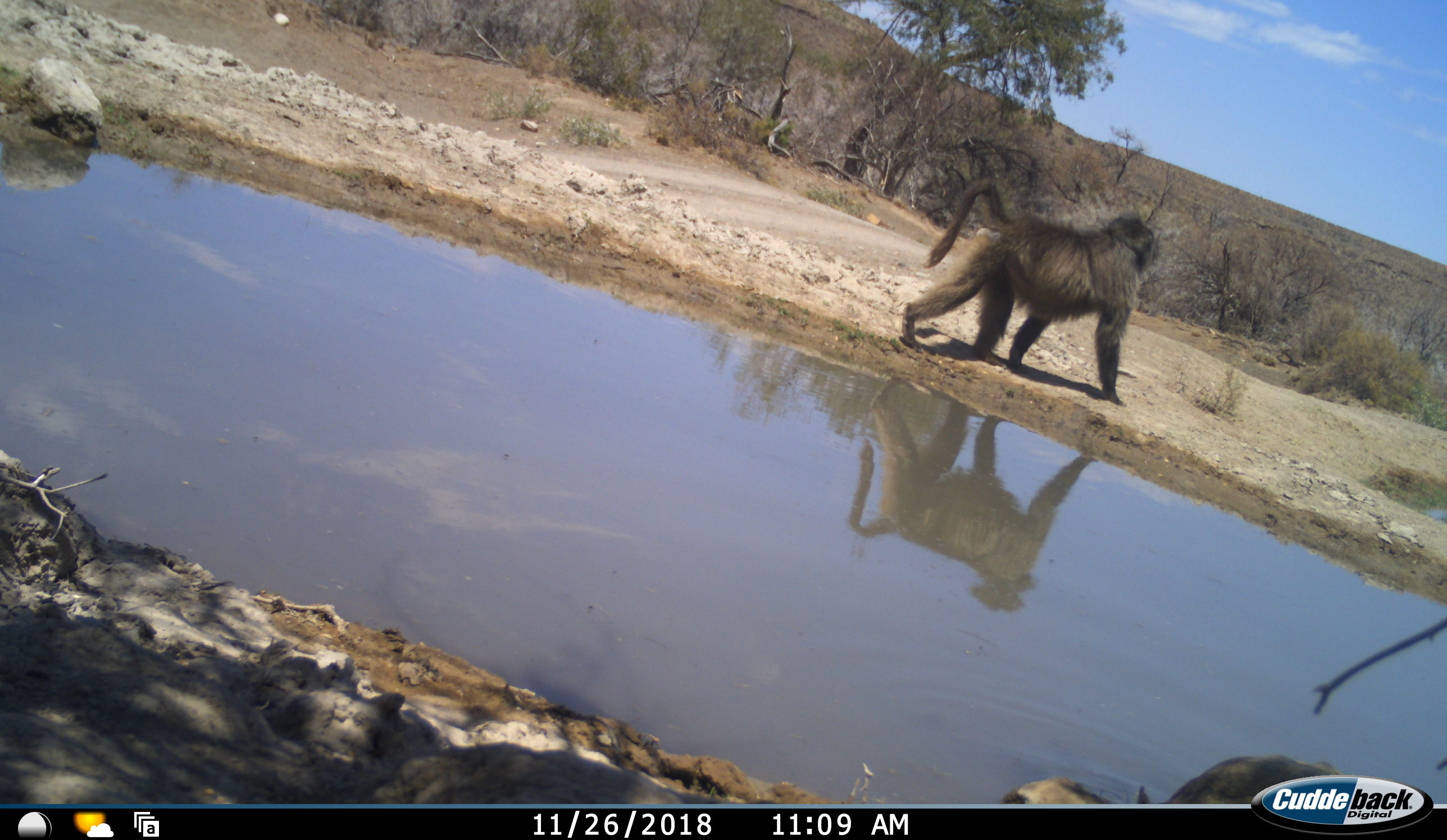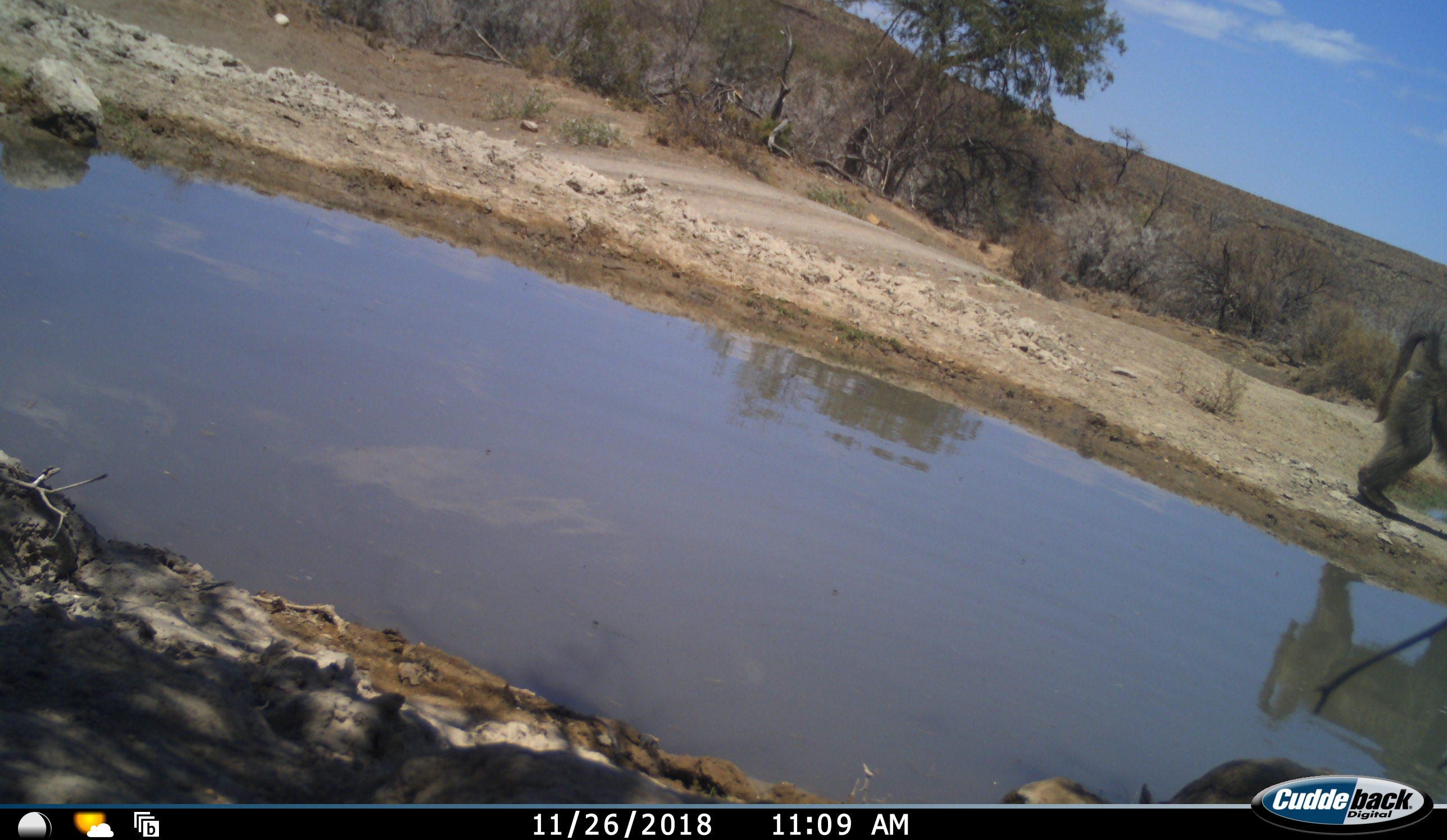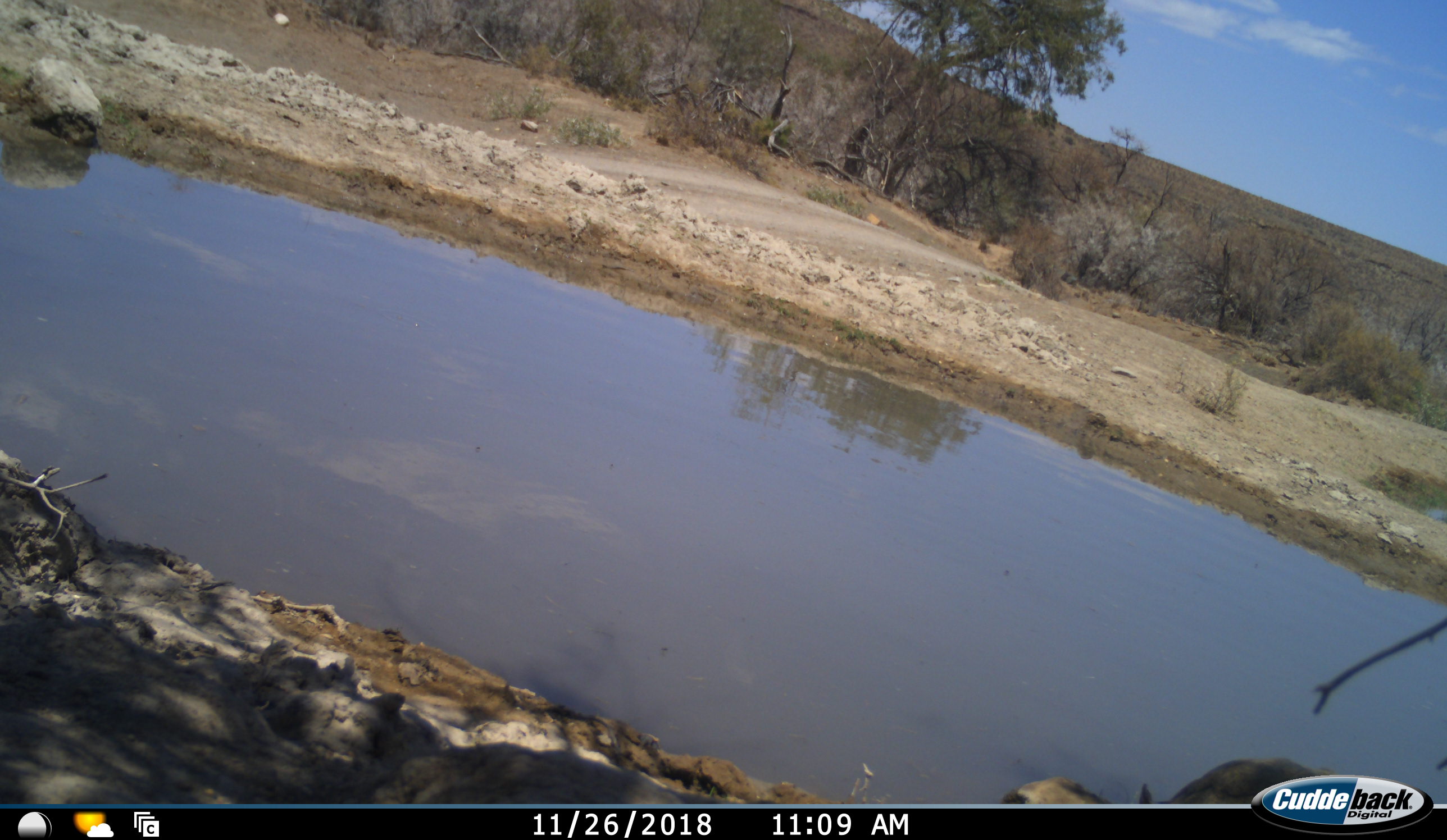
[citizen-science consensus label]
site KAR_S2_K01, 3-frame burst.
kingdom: Animalia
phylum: Chordata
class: Mammalia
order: Primates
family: Cercopithecidae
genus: Papio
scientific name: Papio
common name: baboon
Baboon (Papio), count 1. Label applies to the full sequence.